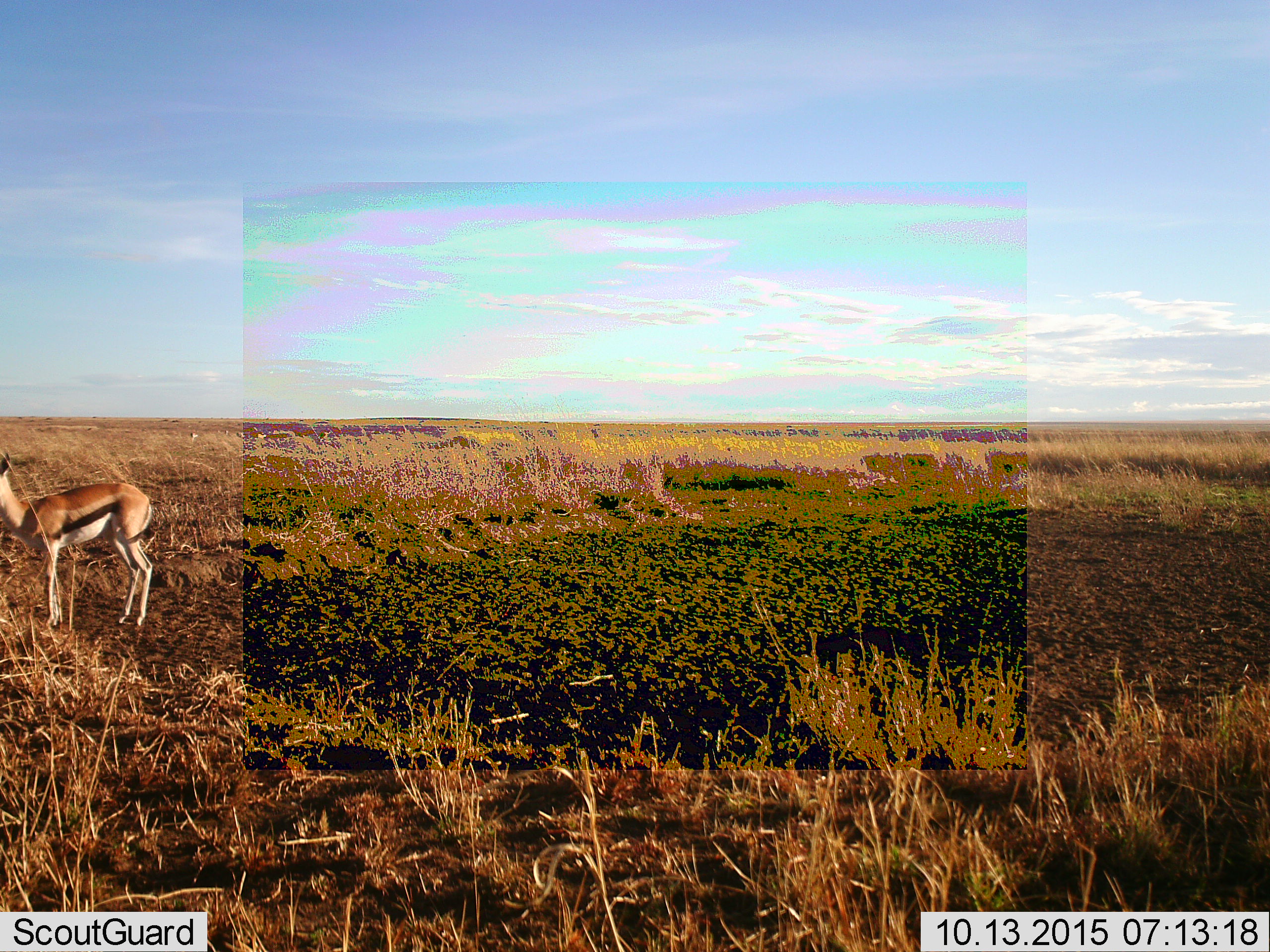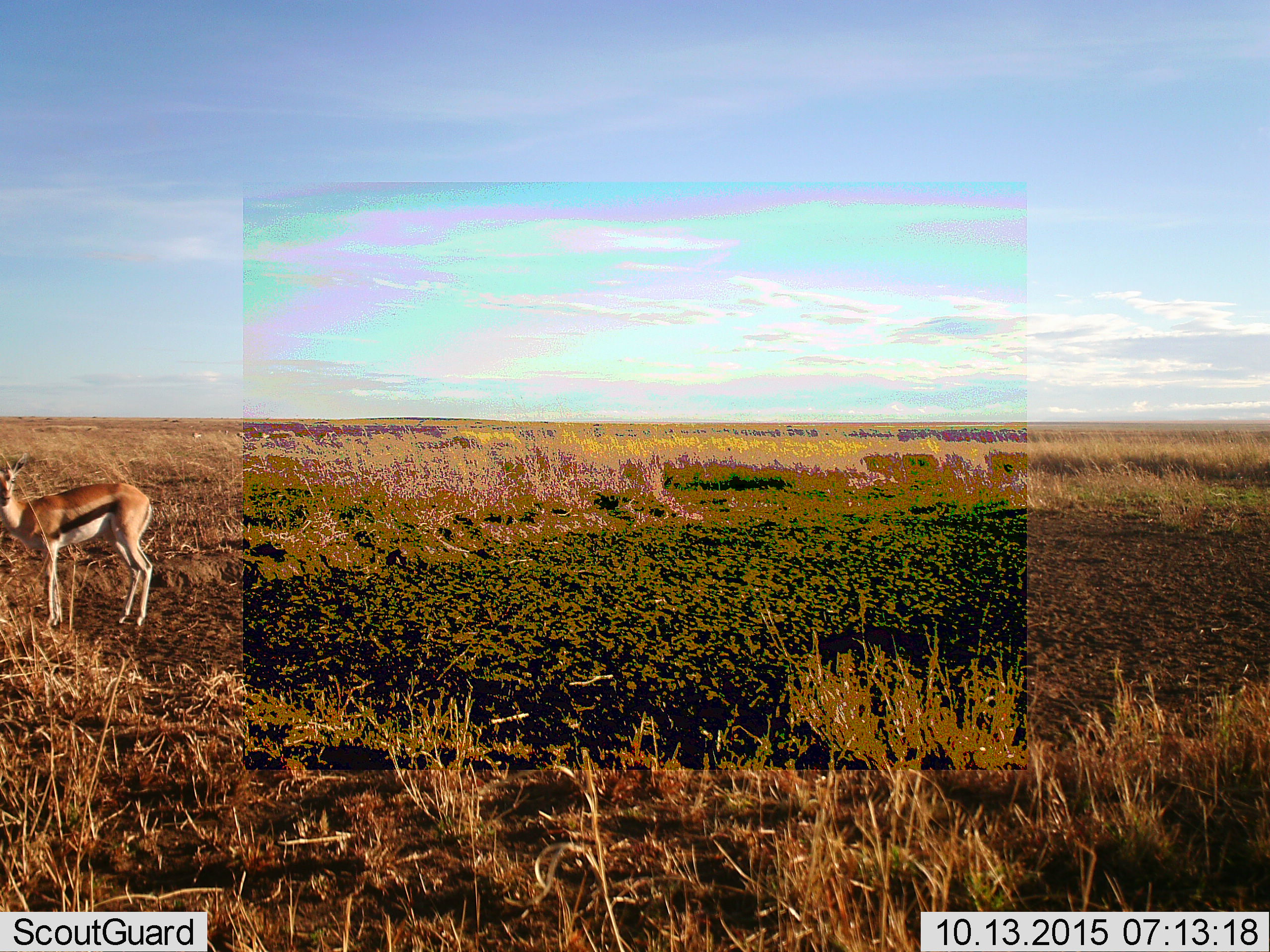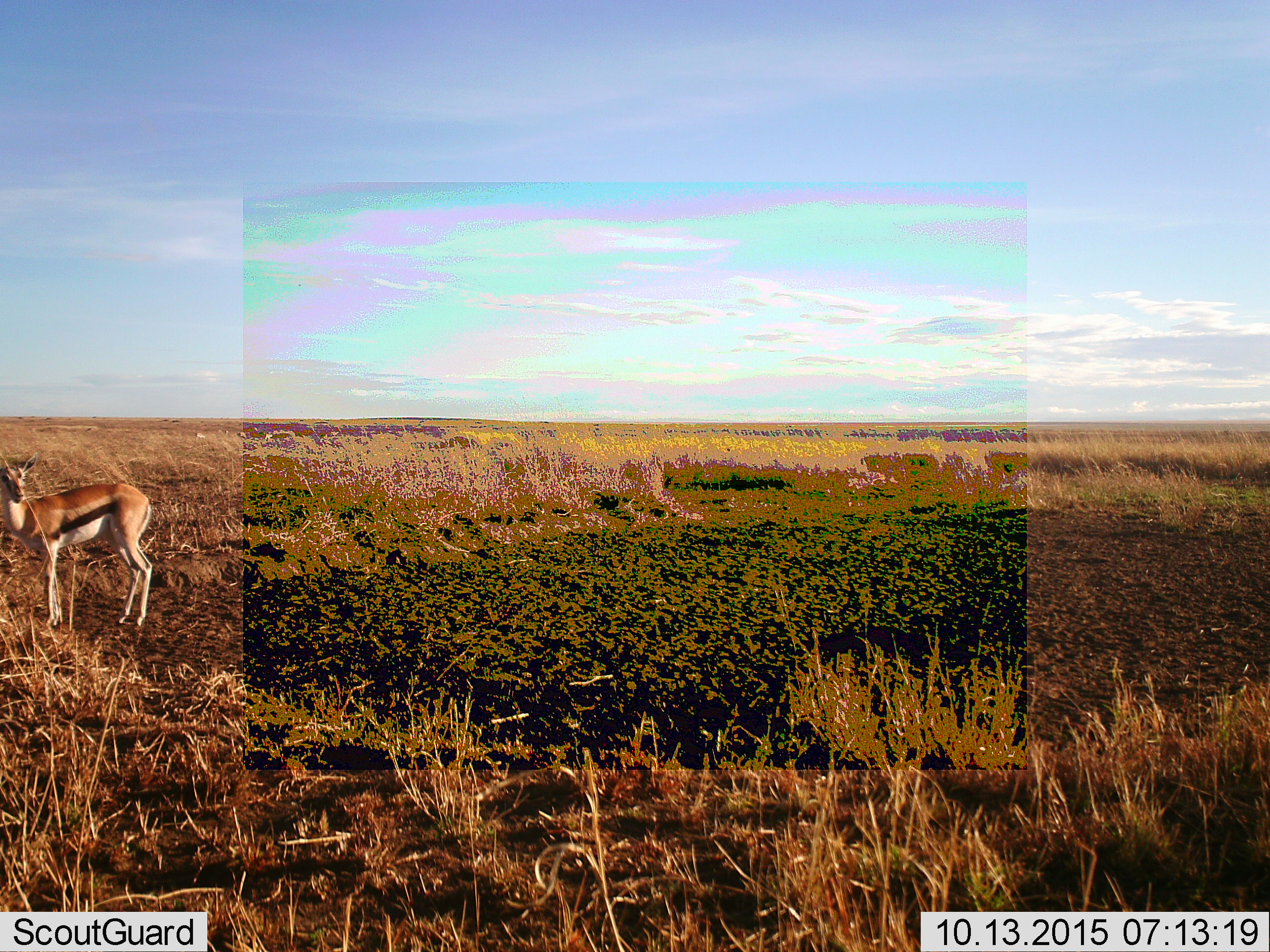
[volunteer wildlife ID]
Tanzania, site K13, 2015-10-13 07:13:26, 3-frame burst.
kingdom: Animalia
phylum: Chordata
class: Mammalia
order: Artiodactyla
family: Bovidae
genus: Eudorcas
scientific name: Eudorcas thomsonii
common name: thomson's gazelle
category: gazellethomsons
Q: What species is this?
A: Gazellethomsons (thomson's gazelle) (Eudorcas thomsonii).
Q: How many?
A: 1.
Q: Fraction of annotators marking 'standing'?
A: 89%.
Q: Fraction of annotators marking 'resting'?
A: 0%.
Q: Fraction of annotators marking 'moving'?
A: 11%.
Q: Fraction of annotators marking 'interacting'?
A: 0%.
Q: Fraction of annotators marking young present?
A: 0%.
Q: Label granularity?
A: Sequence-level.